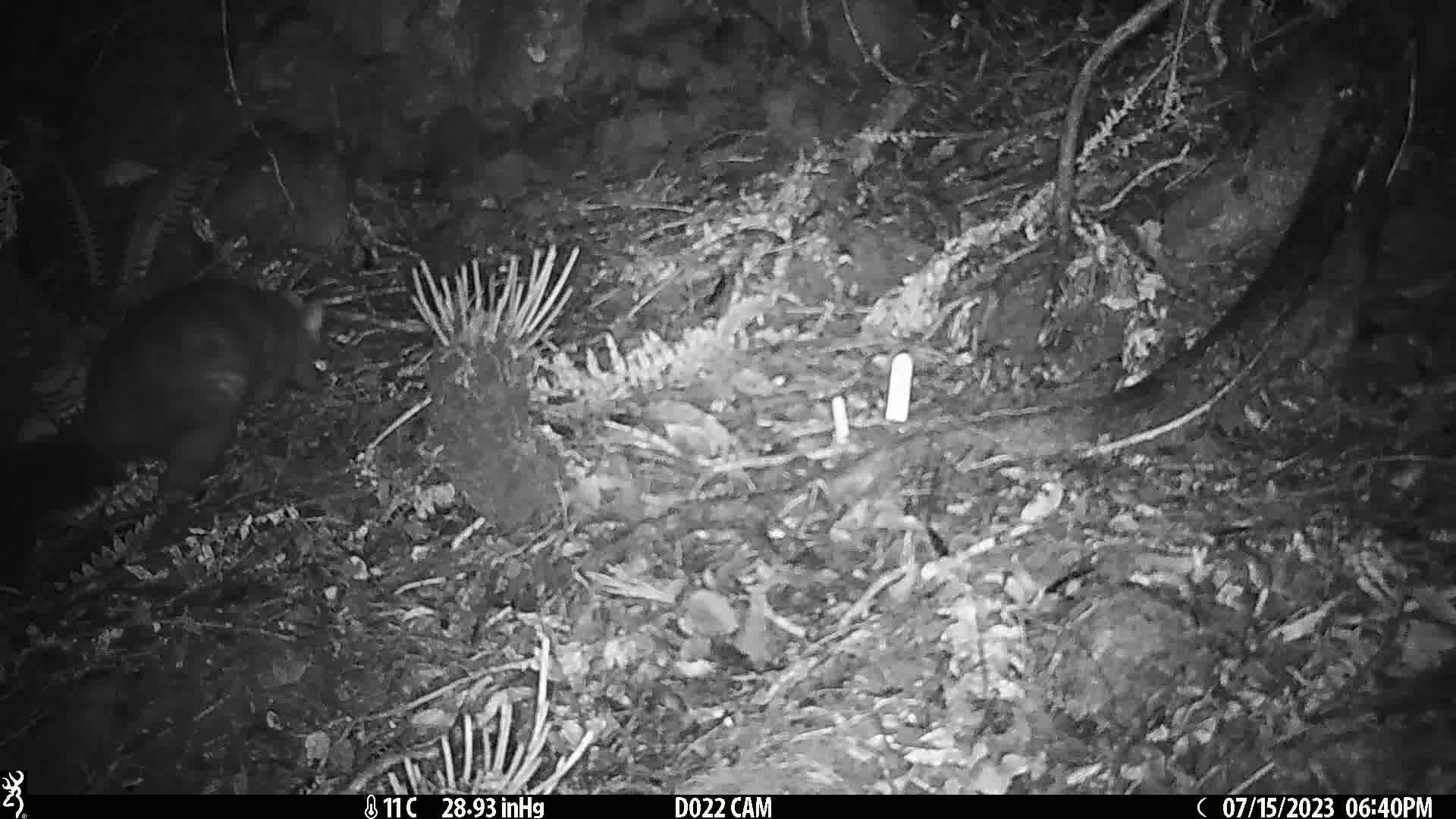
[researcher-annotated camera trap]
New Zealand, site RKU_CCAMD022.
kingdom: Animalia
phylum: Chordata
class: Mammalia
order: Diprotodontia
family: Phalangeridae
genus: Trichosurus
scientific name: Trichosurus vulpecula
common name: common brushtail possum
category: possum